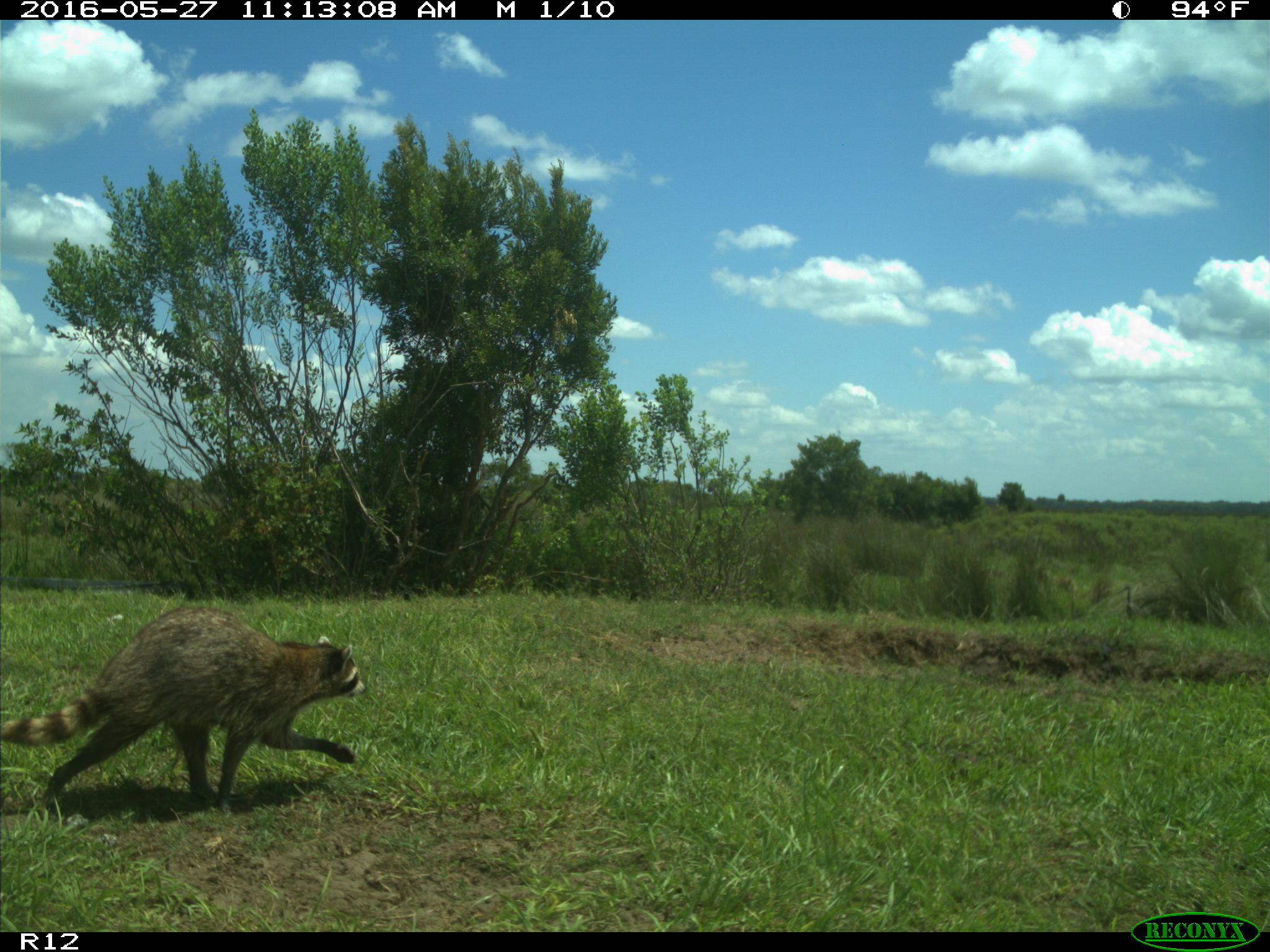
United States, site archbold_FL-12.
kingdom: Animalia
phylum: Chordata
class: Mammalia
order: Carnivora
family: Procyonidae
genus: Procyon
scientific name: Procyon lotor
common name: common raccoon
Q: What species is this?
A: Procyon lotor (common raccoon).